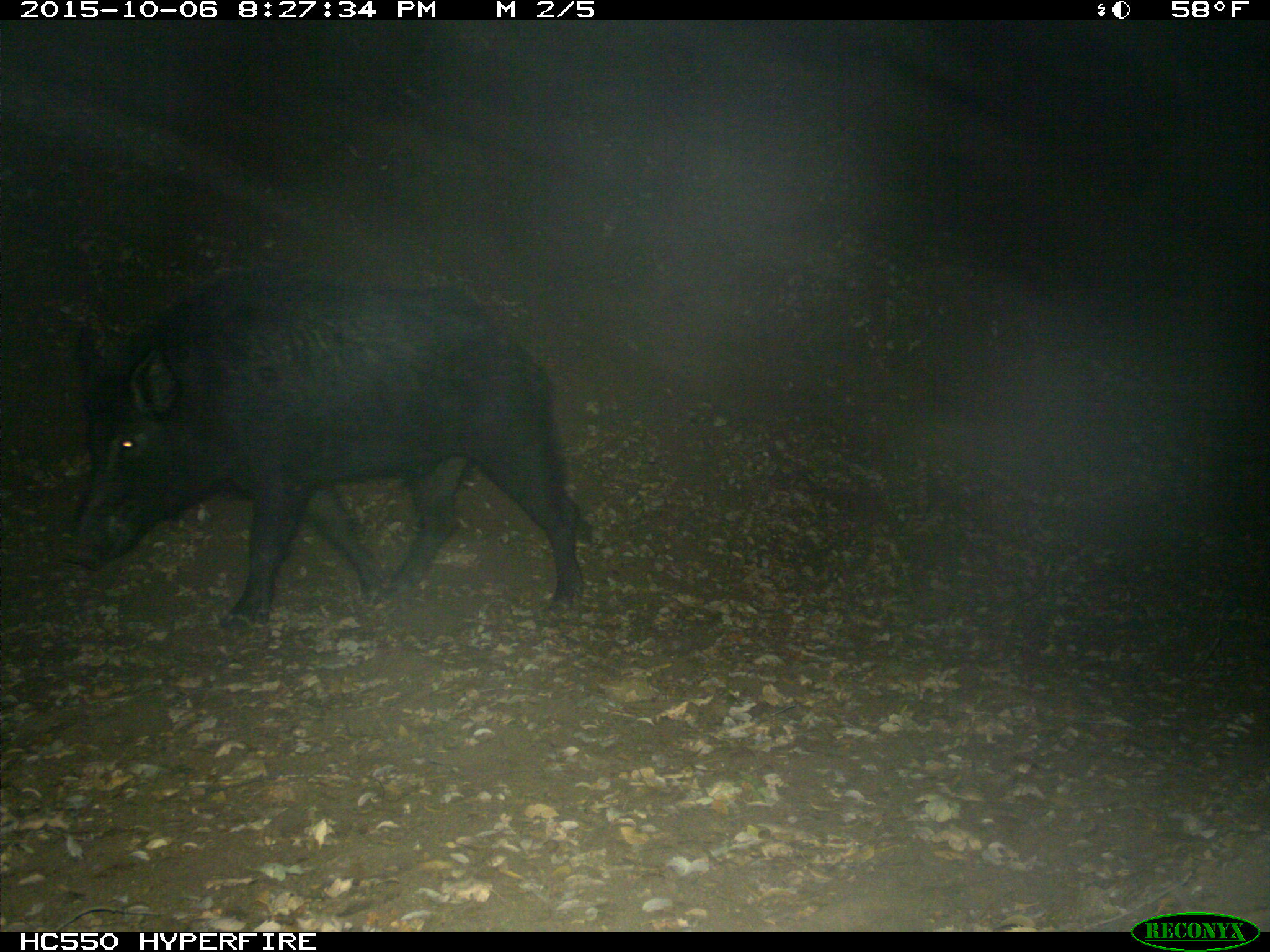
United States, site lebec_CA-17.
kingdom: Animalia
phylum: Chordata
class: Mammalia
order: Artiodactyla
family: Suidae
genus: Sus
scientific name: Sus scrofa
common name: wild boar